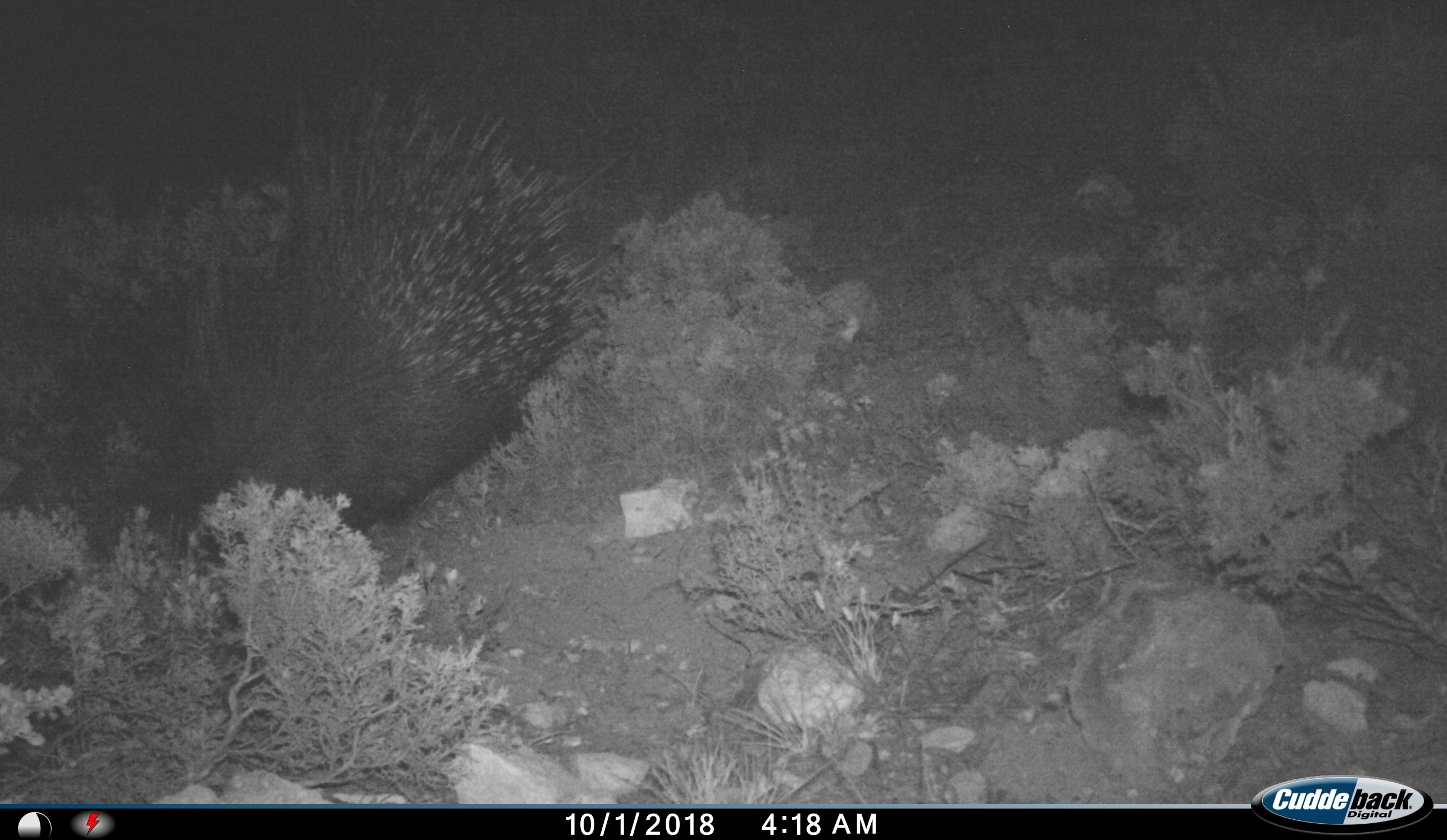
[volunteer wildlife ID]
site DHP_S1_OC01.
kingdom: Animalia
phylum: Chordata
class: Mammalia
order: Rodentia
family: Hystricidae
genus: Hystrix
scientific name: Hystrix cristata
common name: crested porcupine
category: porcupine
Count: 1.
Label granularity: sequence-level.